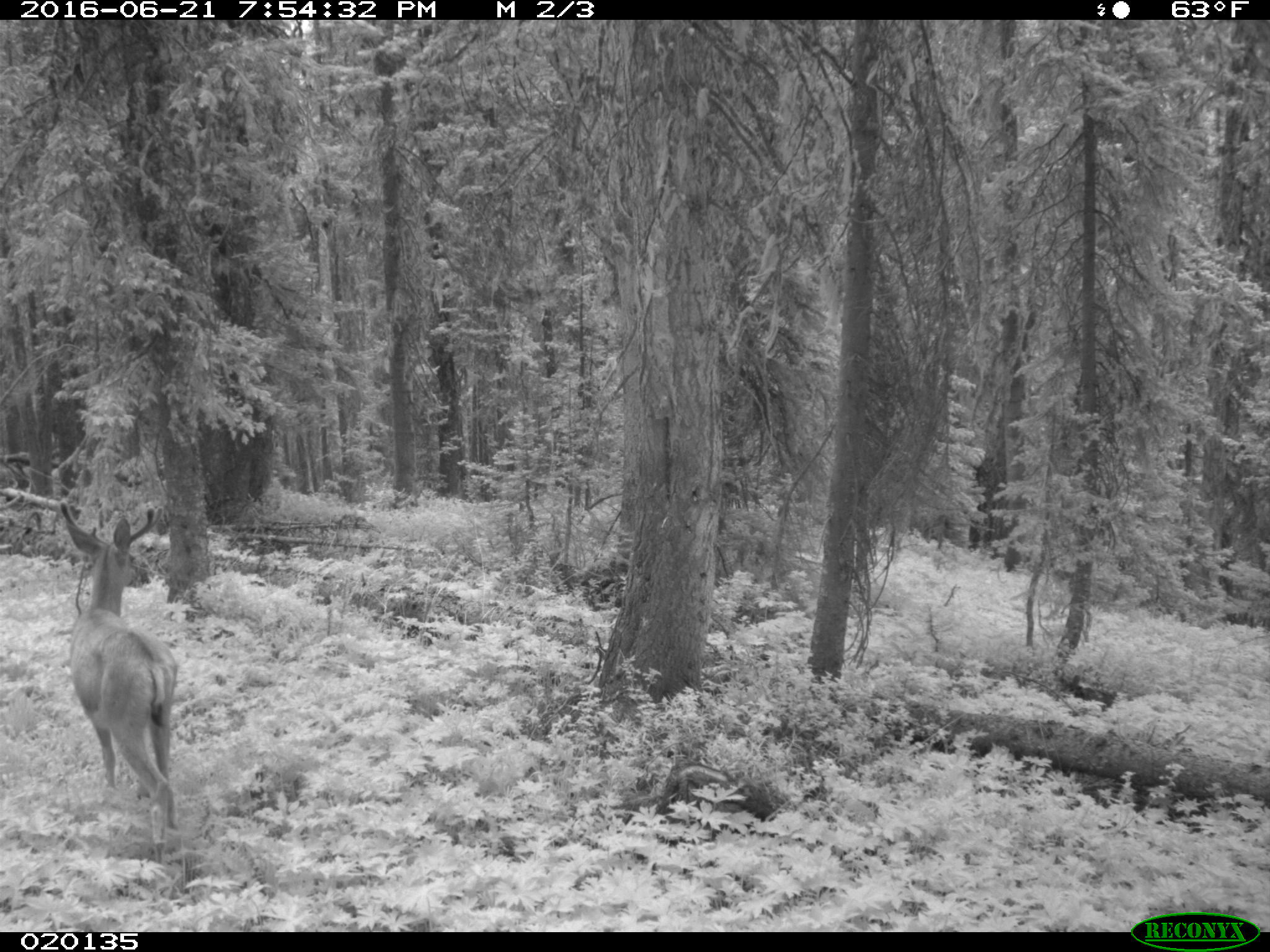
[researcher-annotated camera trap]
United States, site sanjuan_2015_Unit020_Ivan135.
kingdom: Animalia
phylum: Chordata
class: Mammalia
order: Artiodactyla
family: Cervidae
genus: Odocoileus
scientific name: Odocoileus hemionus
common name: mule deer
Odocoileus hemionus (mule deer).